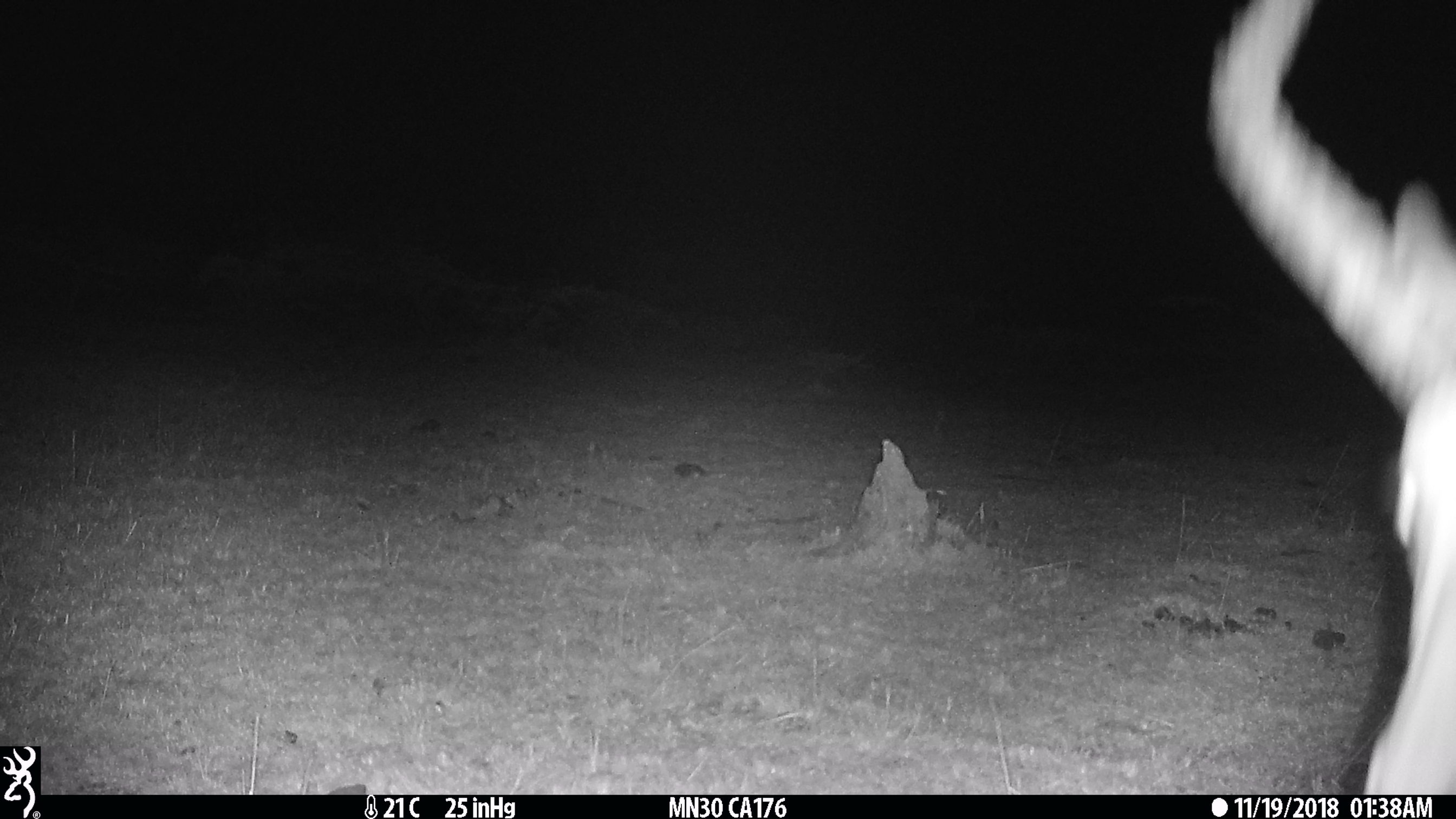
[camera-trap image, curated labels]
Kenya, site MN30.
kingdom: Animalia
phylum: Chordata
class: Mammalia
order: Artiodactyla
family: Bovidae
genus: Aepyceros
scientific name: Aepyceros melampus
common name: impala